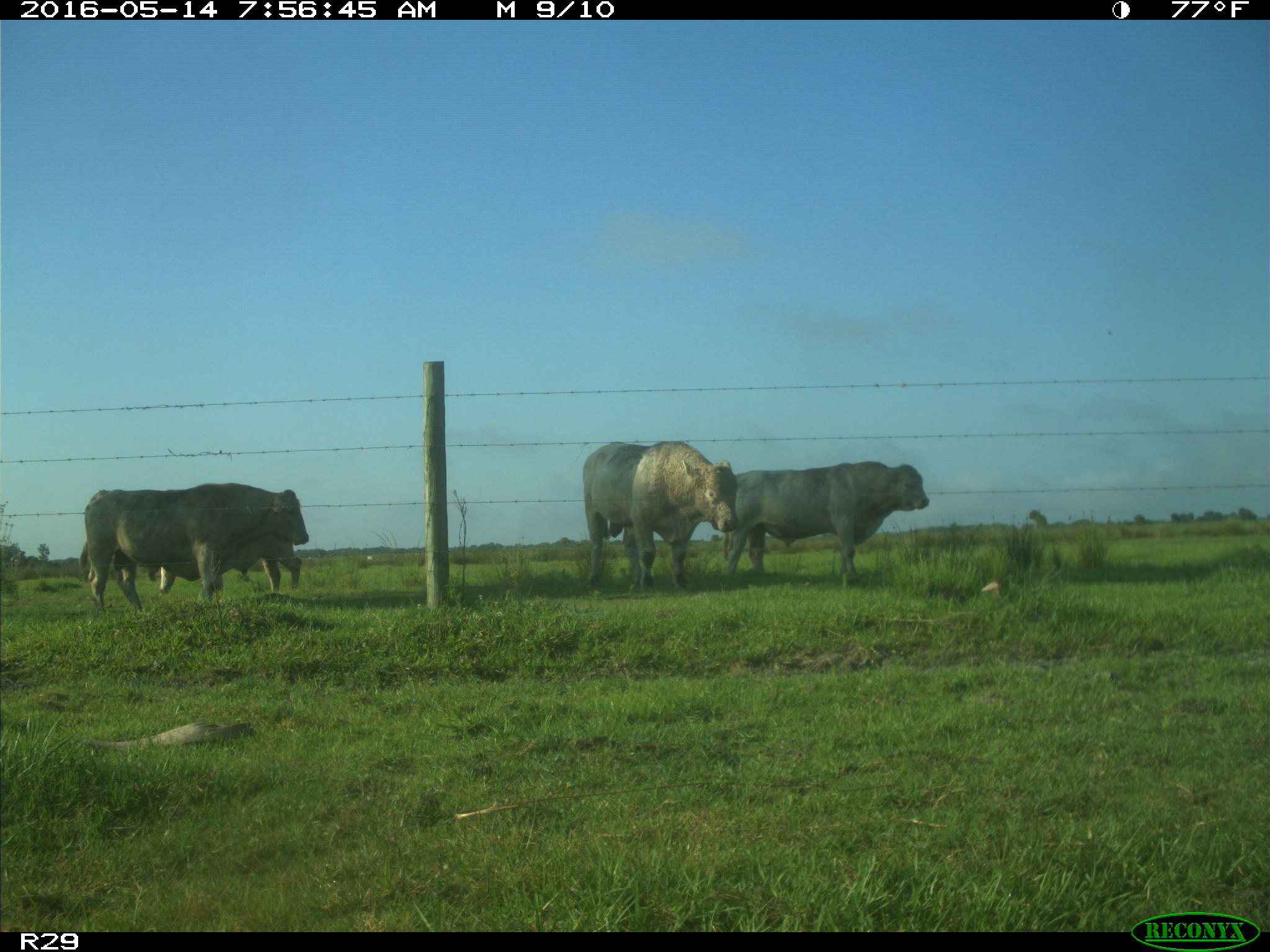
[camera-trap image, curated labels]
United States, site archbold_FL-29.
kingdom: Animalia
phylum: Chordata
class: Mammalia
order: Artiodactyla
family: Bovidae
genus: Bos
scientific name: Bos taurus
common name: domestic cow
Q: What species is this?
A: Bos taurus (domestic cow).